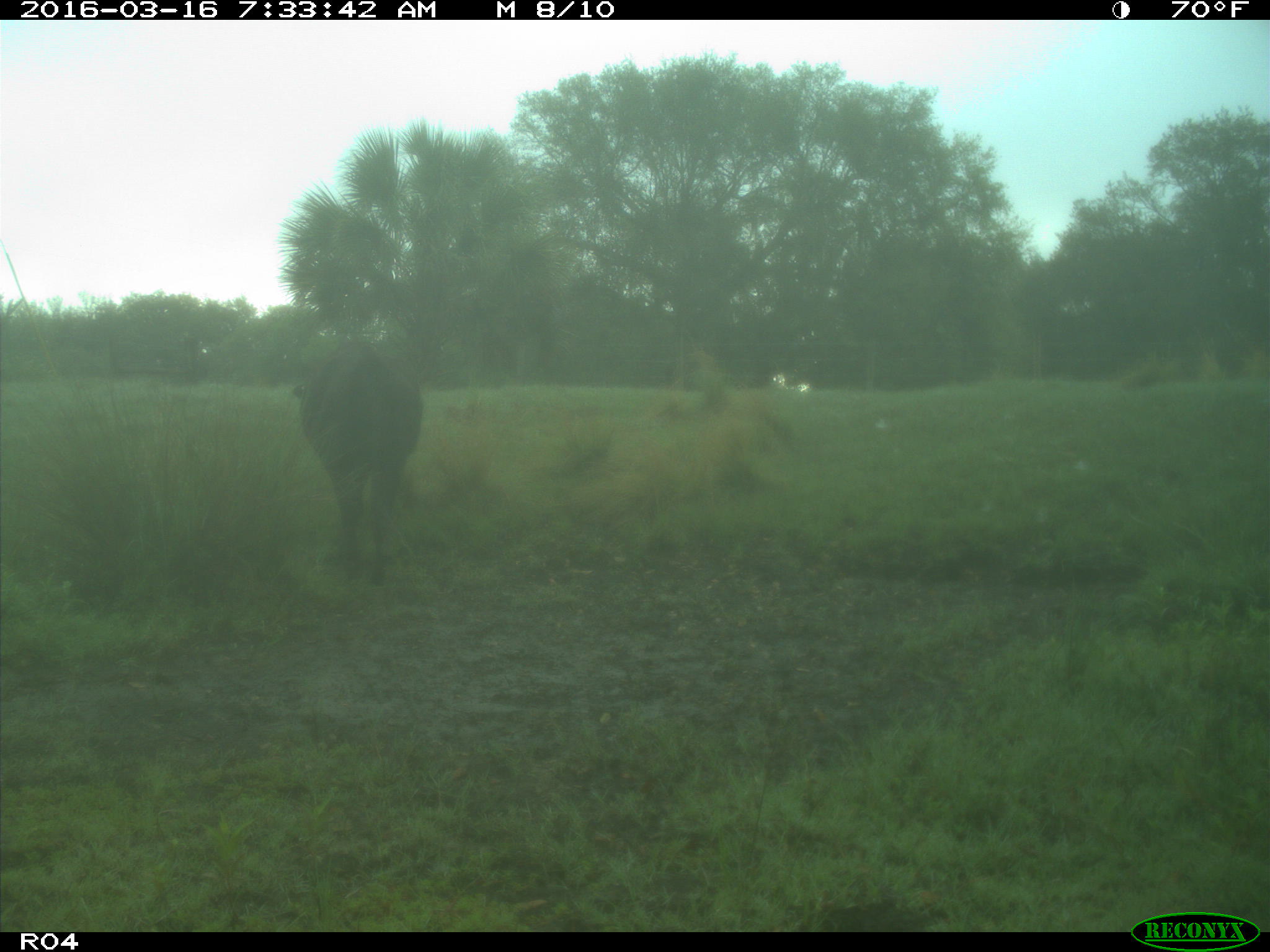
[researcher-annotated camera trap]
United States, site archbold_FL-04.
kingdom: Animalia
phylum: Chordata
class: Mammalia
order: Artiodactyla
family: Bovidae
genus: Bos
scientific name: Bos taurus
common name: domestic cow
Bos taurus (domestic cow).